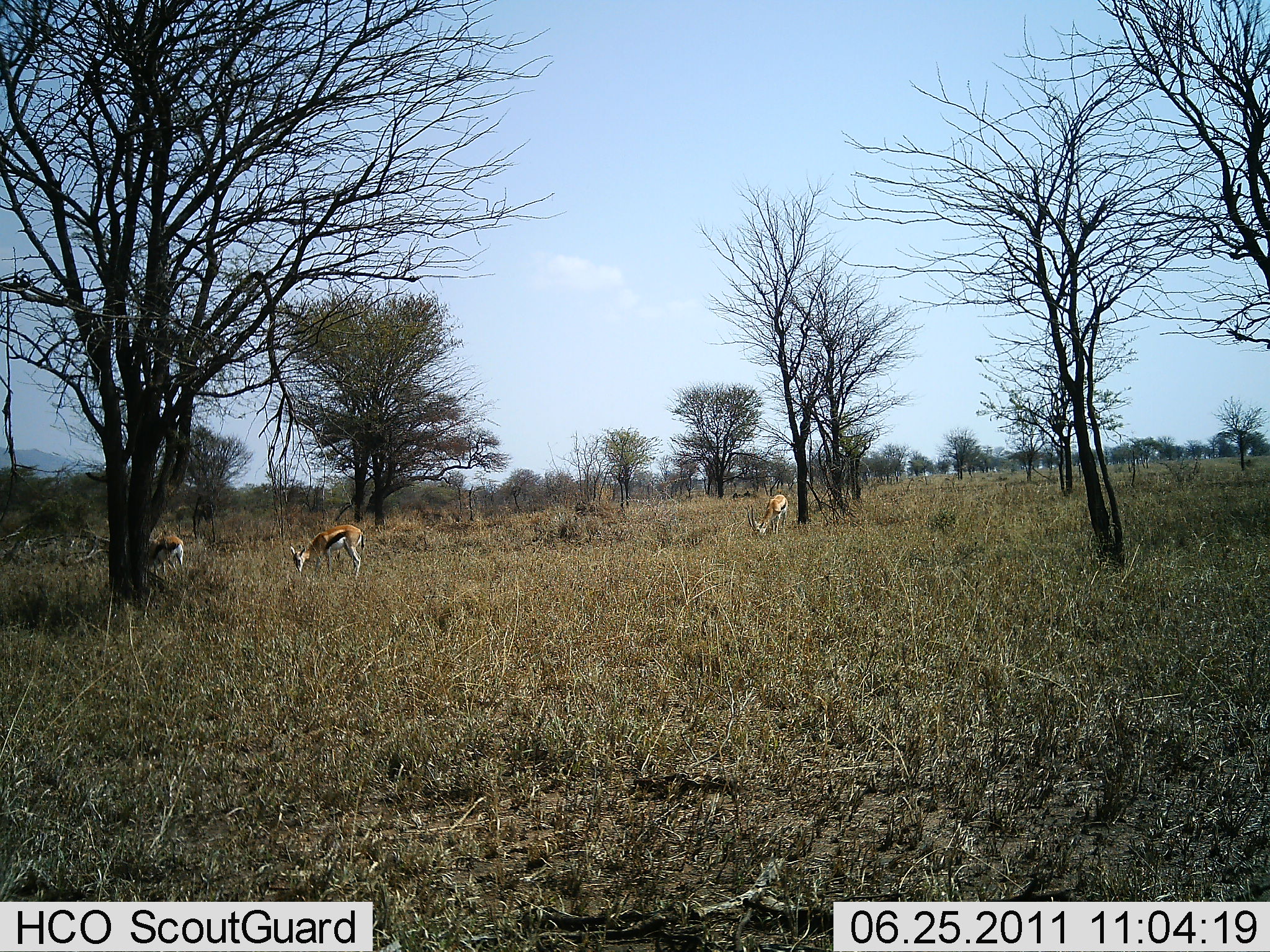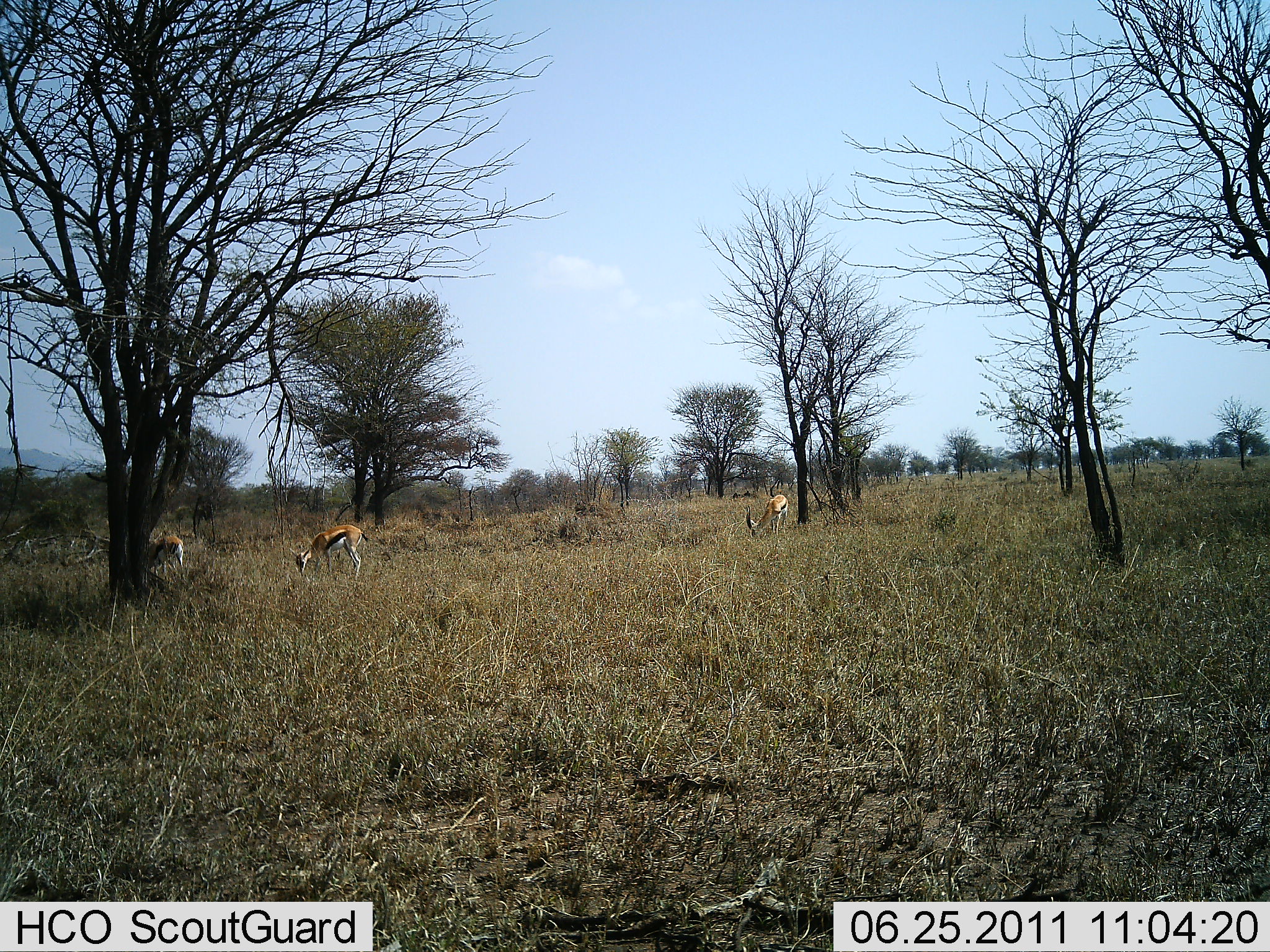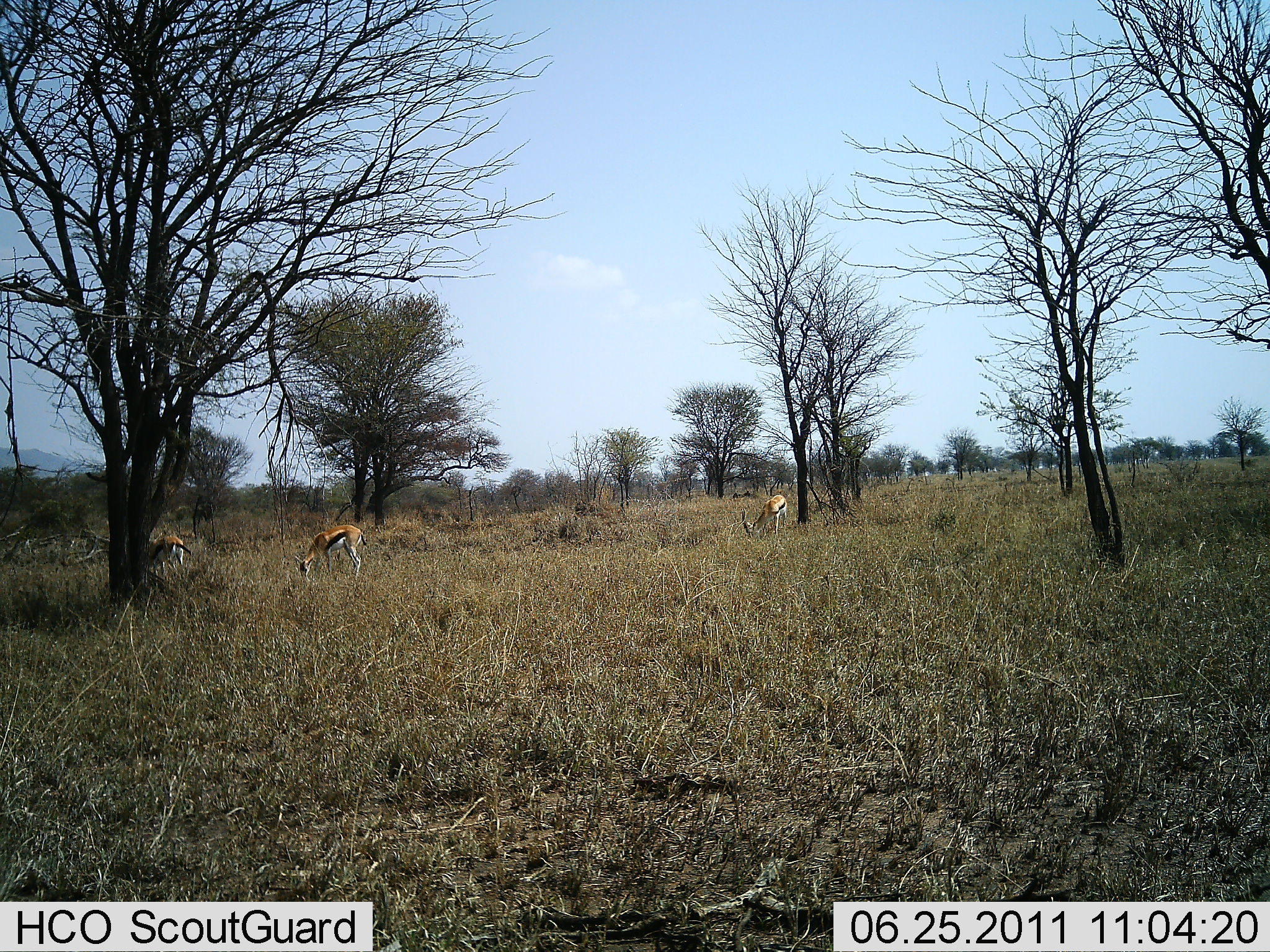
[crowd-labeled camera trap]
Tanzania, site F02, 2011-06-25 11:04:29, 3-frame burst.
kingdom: Animalia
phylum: Chordata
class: Mammalia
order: Artiodactyla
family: Bovidae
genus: Eudorcas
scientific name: Eudorcas thomsonii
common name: thomson's gazelle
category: gazellethomsons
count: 3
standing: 18%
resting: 0%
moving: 0%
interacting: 0%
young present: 0%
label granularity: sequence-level